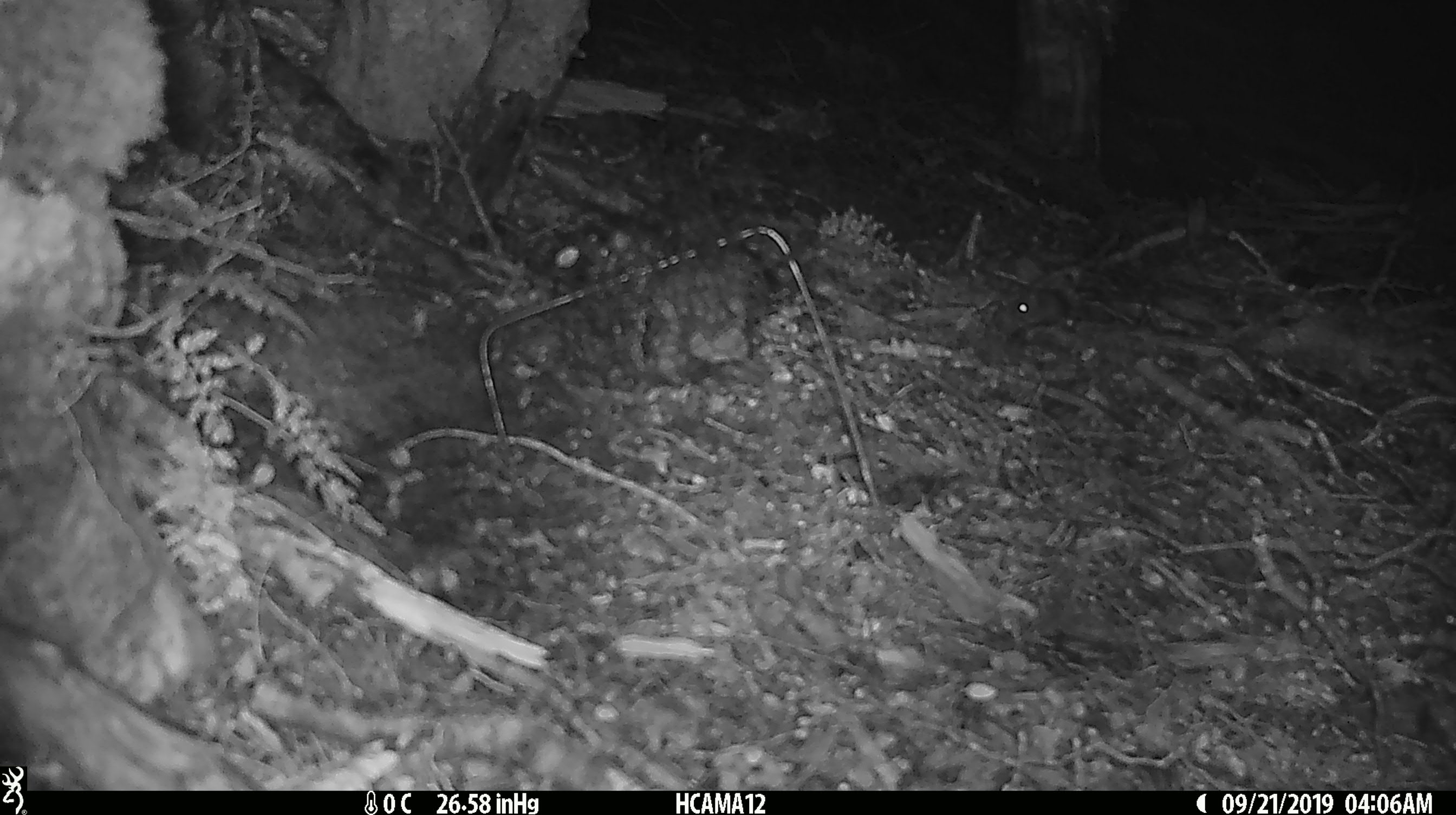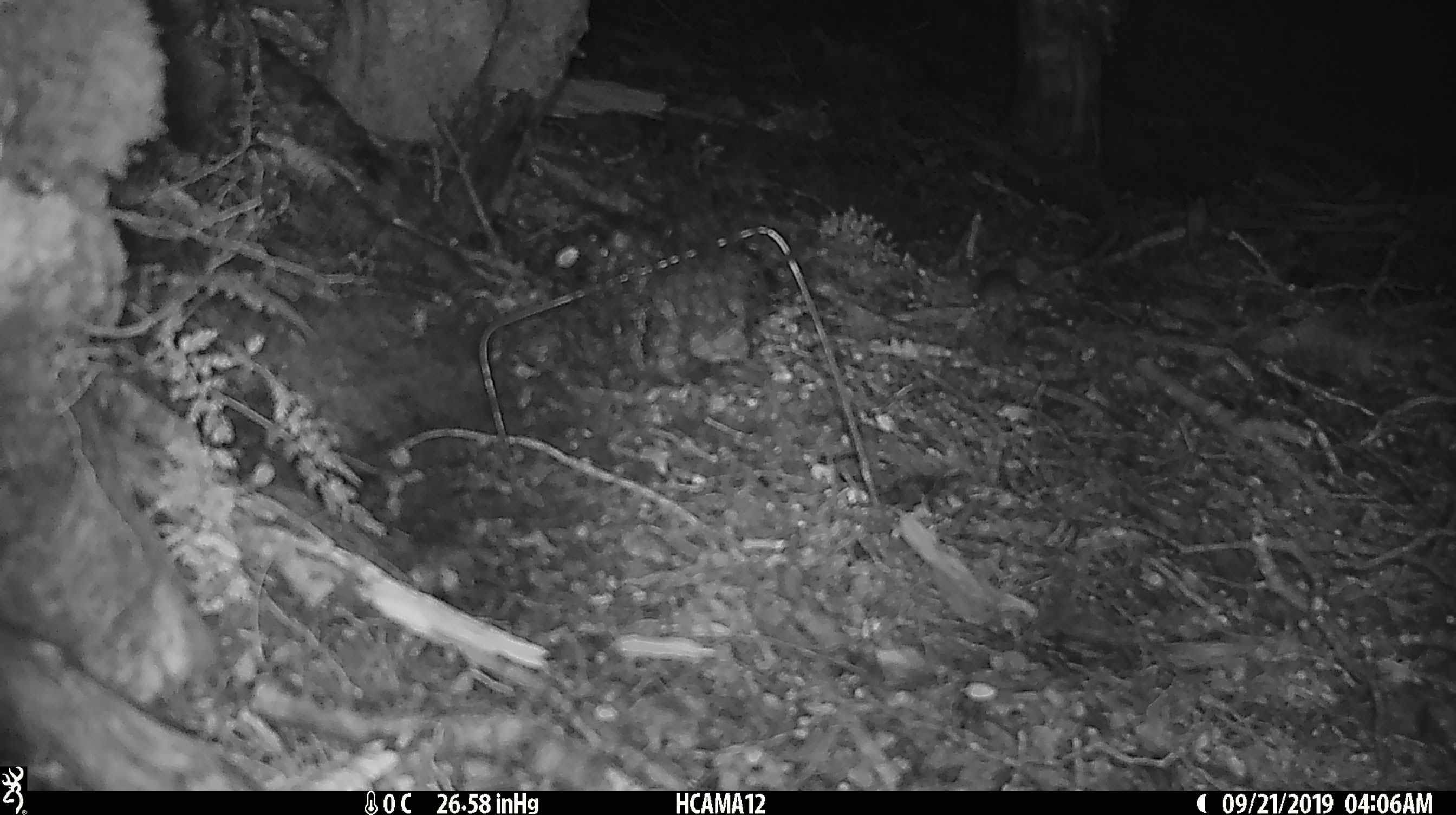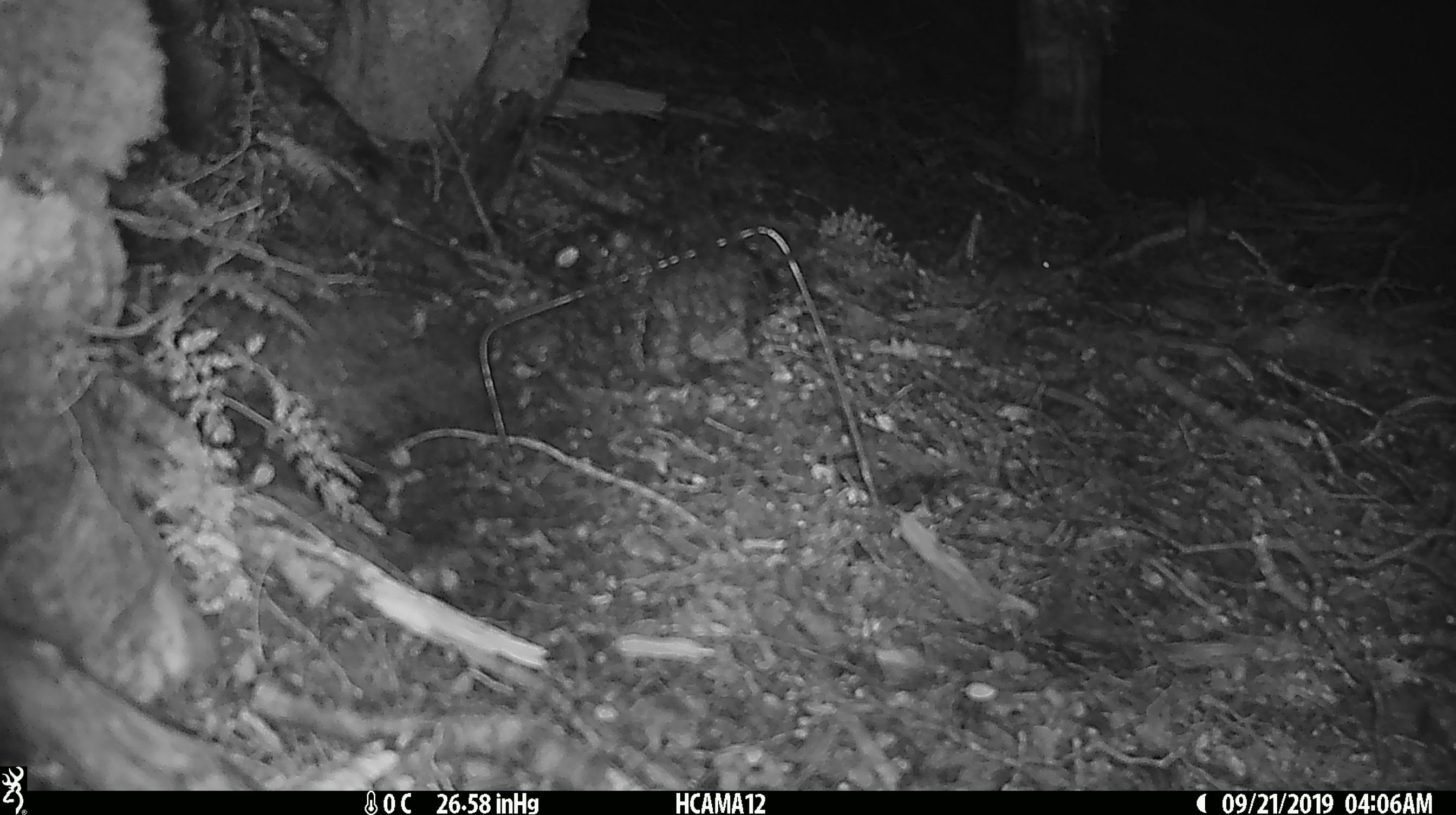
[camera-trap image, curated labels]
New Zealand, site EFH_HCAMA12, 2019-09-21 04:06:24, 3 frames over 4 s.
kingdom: Animalia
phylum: Chordata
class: Mammalia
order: Rodentia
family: Muridae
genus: Mus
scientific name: Mus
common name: mouse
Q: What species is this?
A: Mouse (Mus).